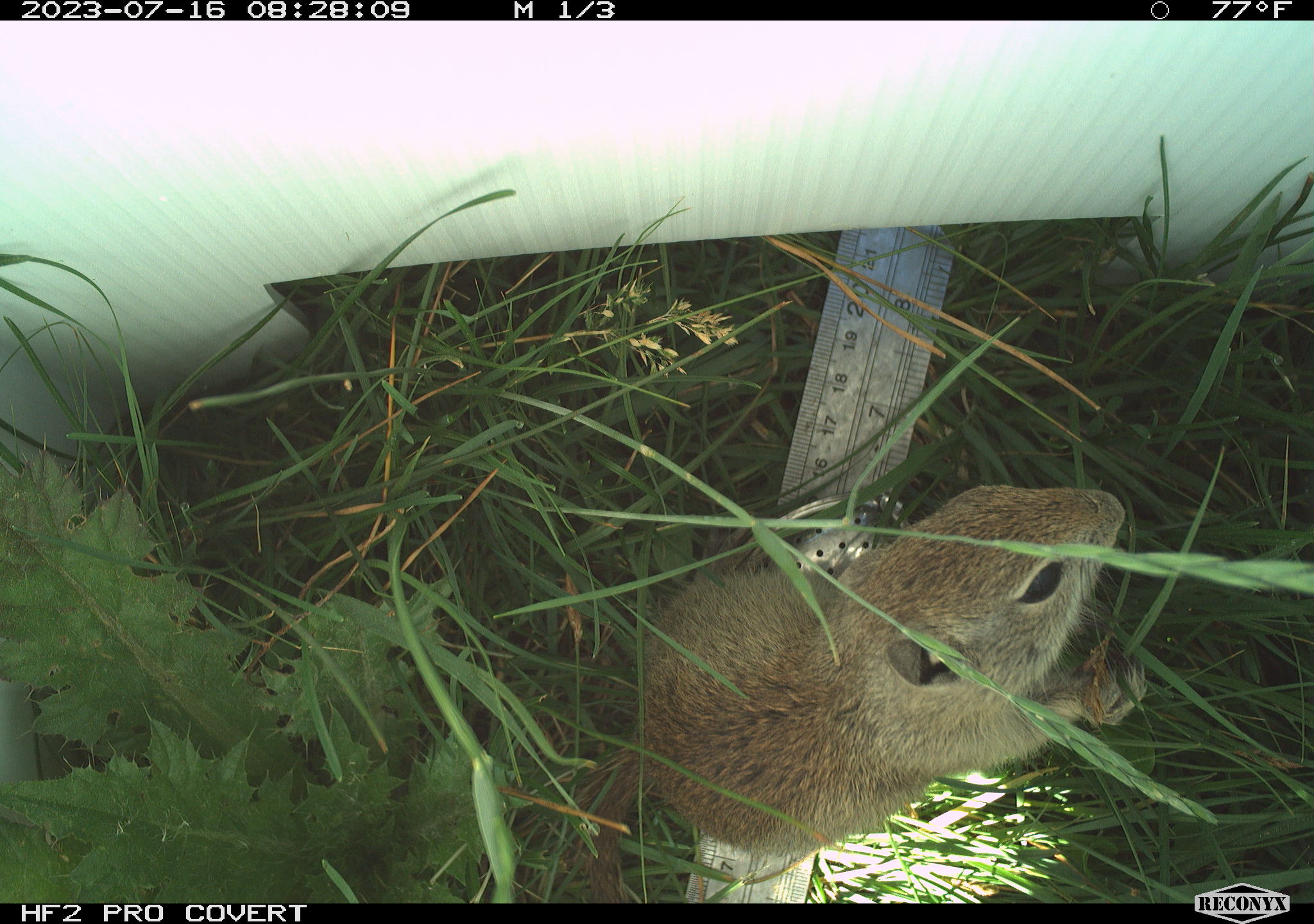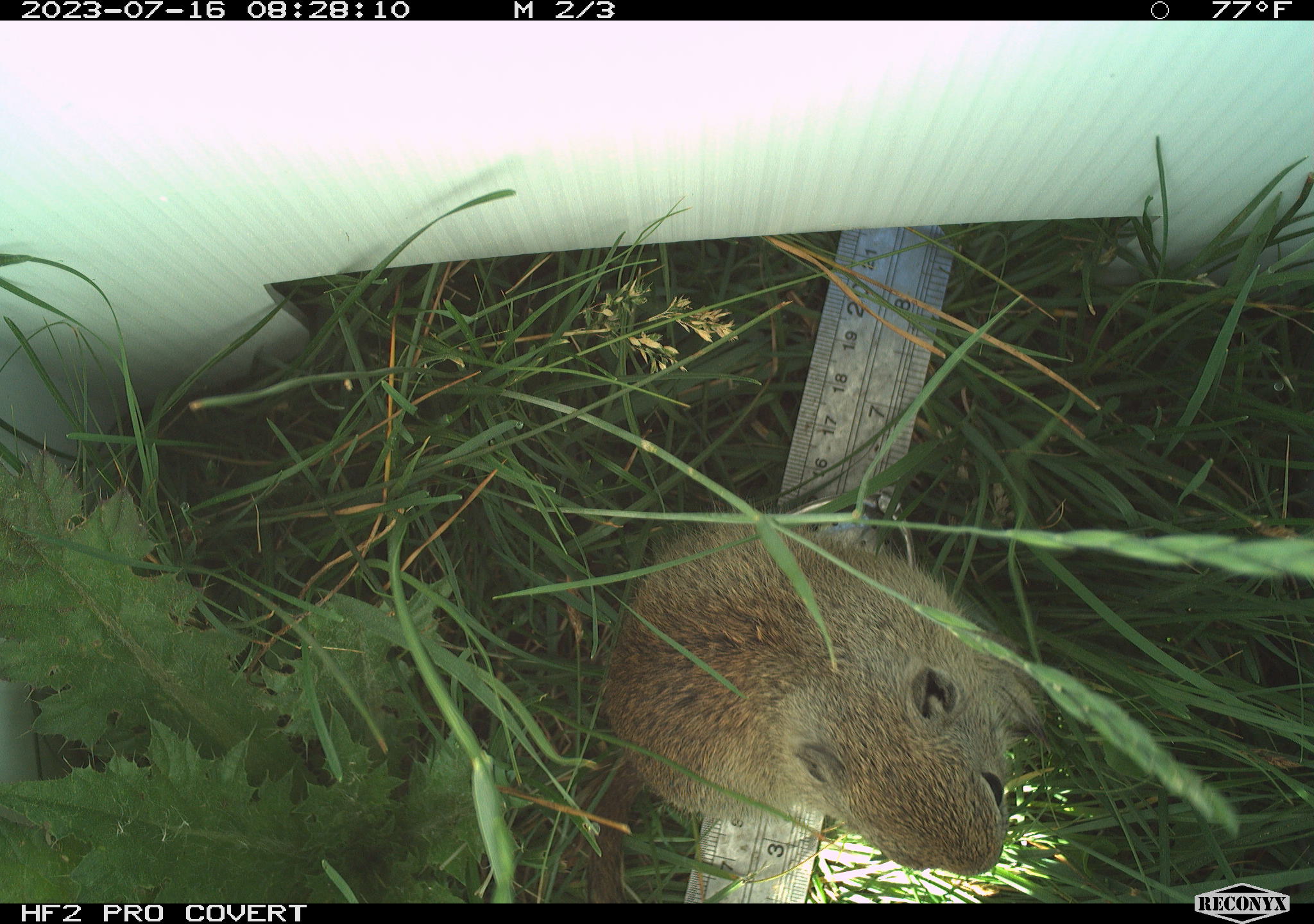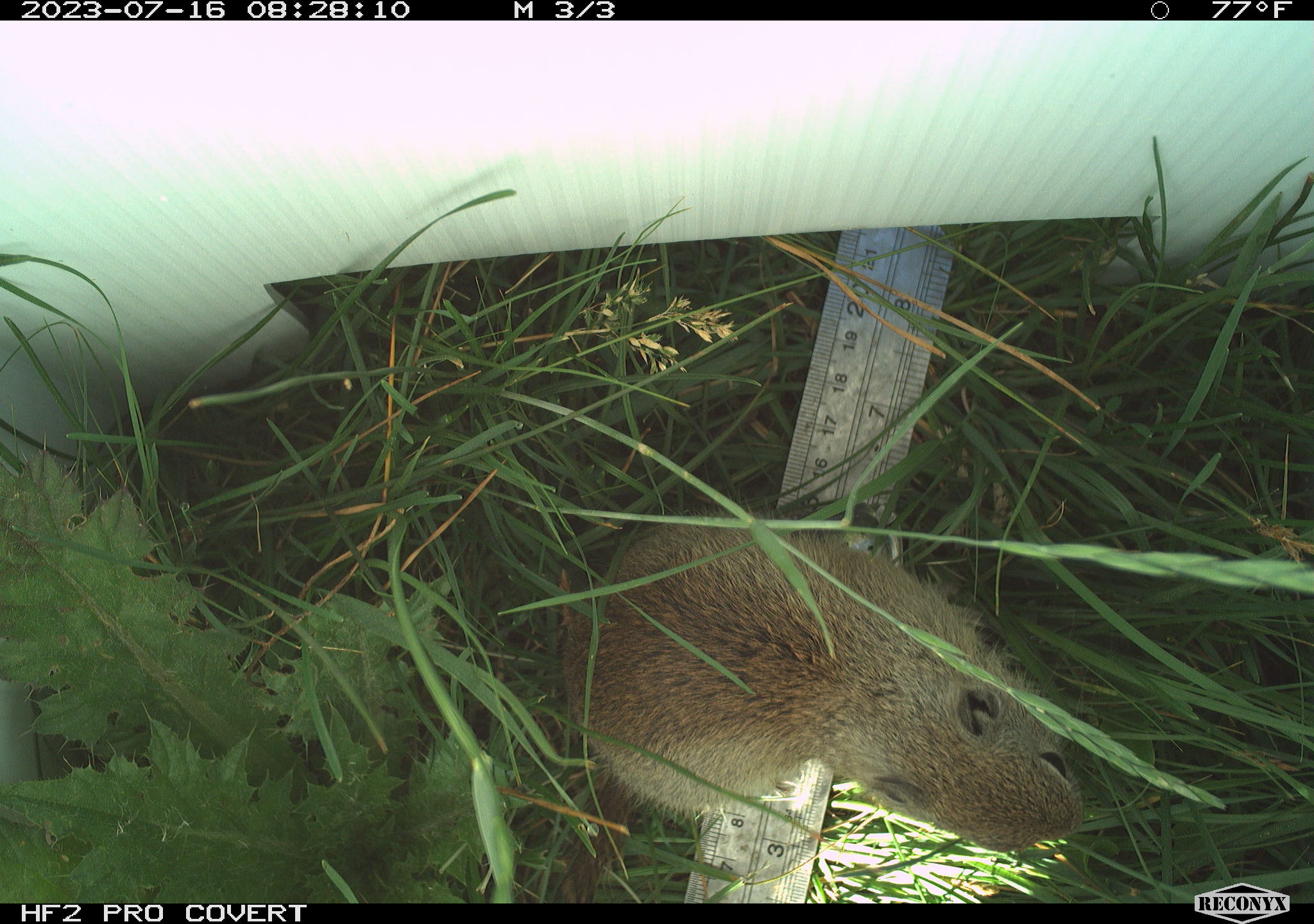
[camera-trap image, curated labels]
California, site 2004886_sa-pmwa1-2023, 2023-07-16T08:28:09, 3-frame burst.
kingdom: Animalia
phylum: Chordata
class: Mammalia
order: Rodentia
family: Sciuridae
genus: Urocitellus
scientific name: Urocitellus beldingi beldingi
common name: belding's ground squirrel